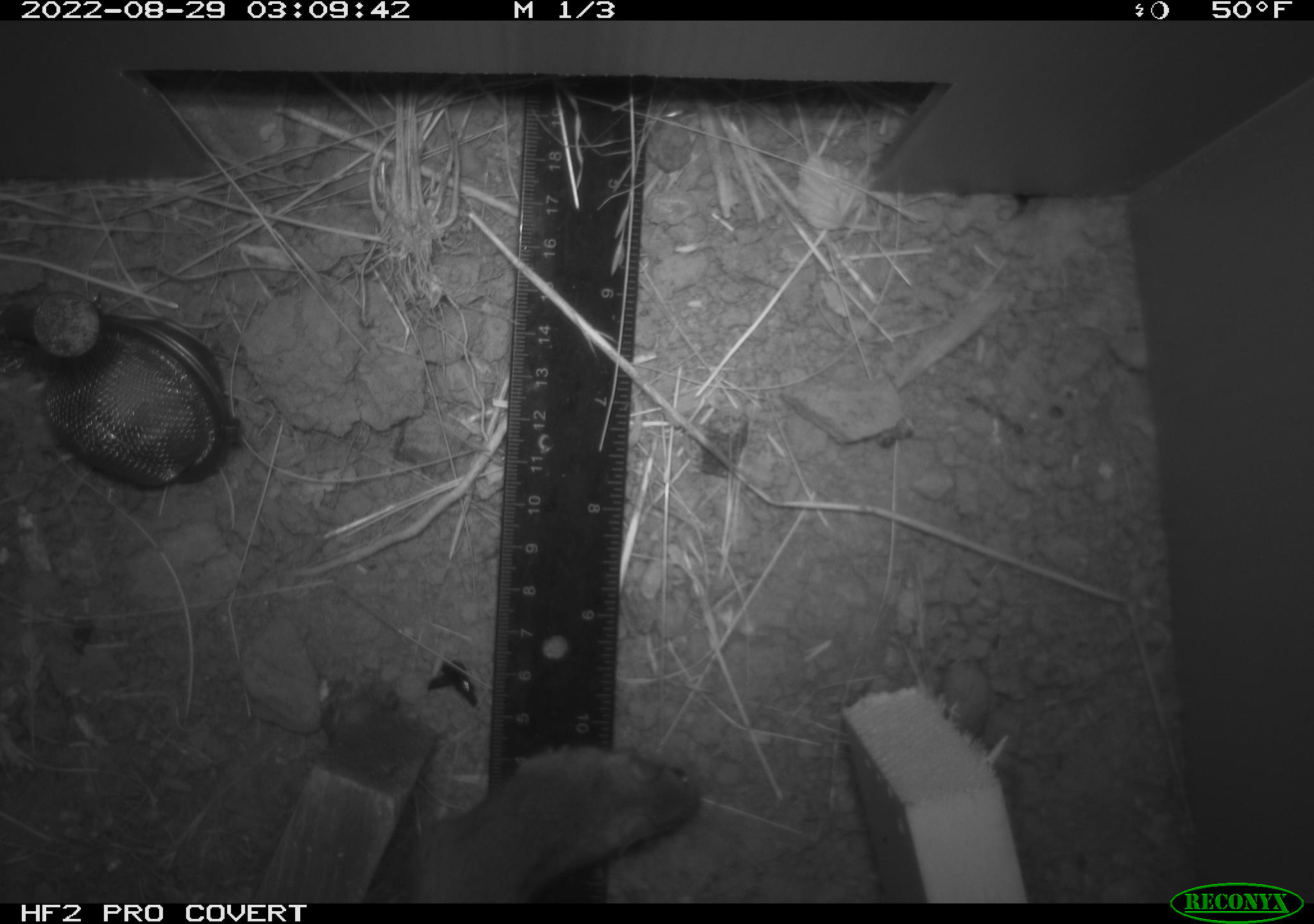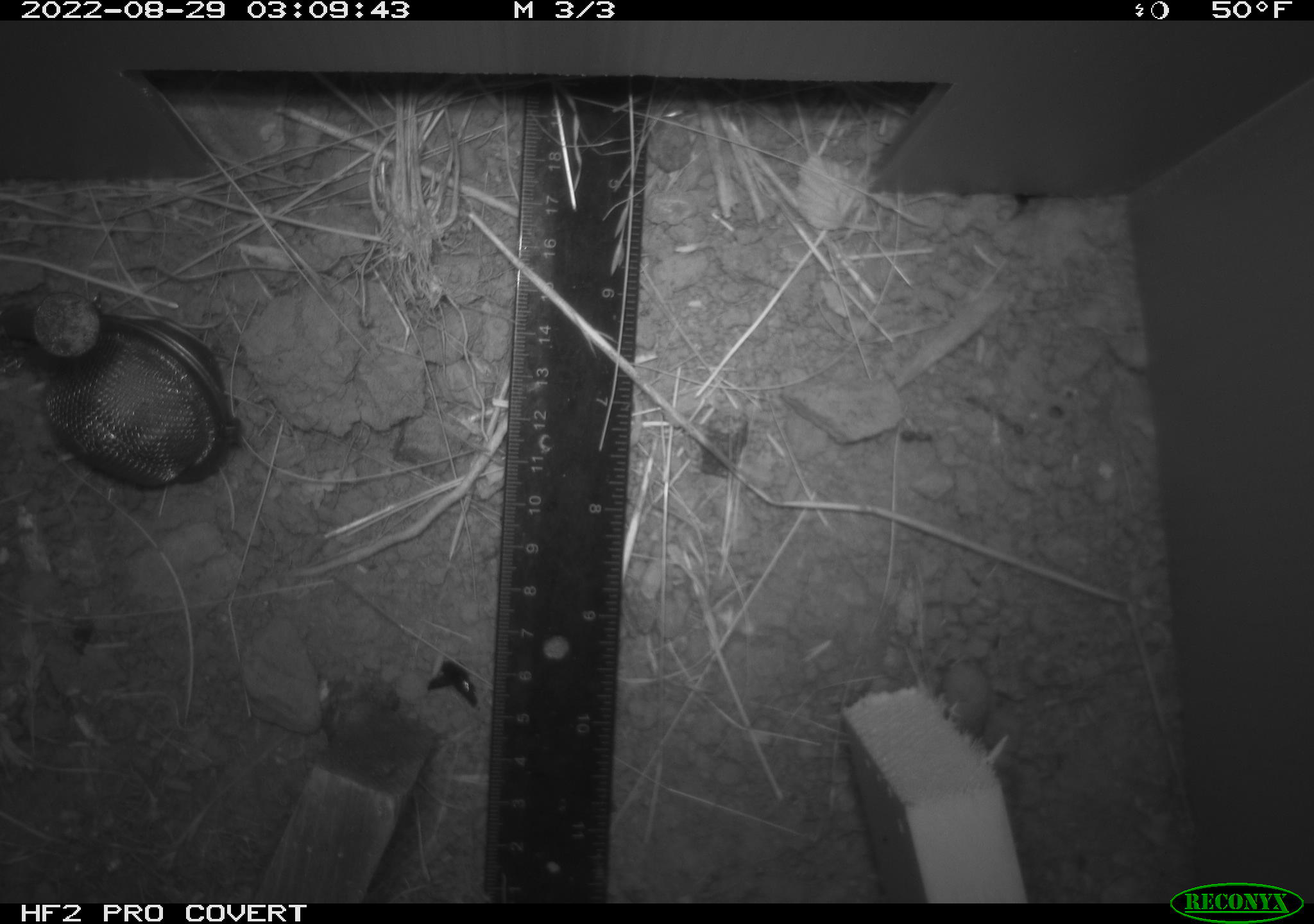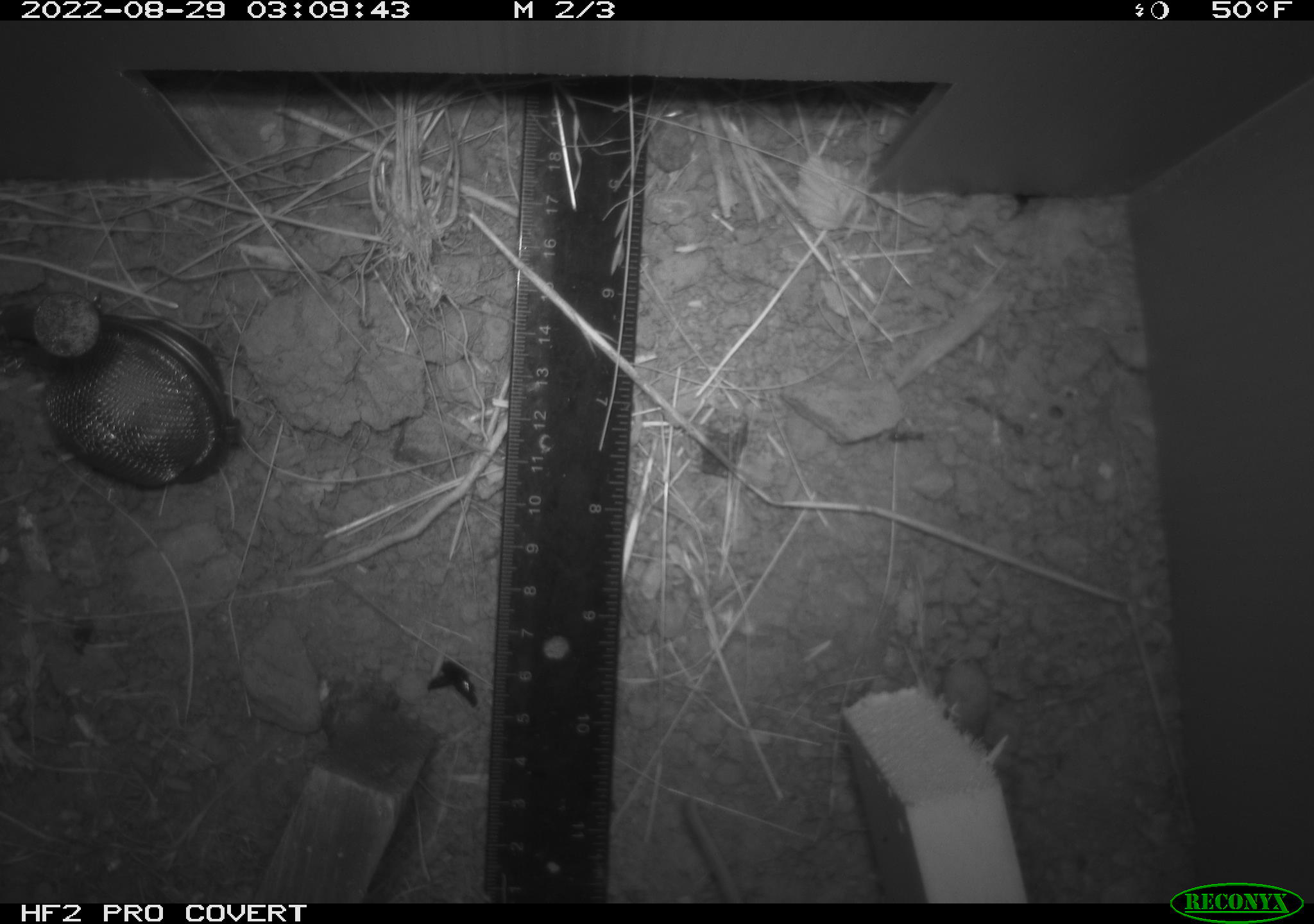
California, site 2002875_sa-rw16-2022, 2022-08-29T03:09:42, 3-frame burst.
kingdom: Animalia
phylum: Chordata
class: Mammalia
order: Rodentia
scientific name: Rodentia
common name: rodent